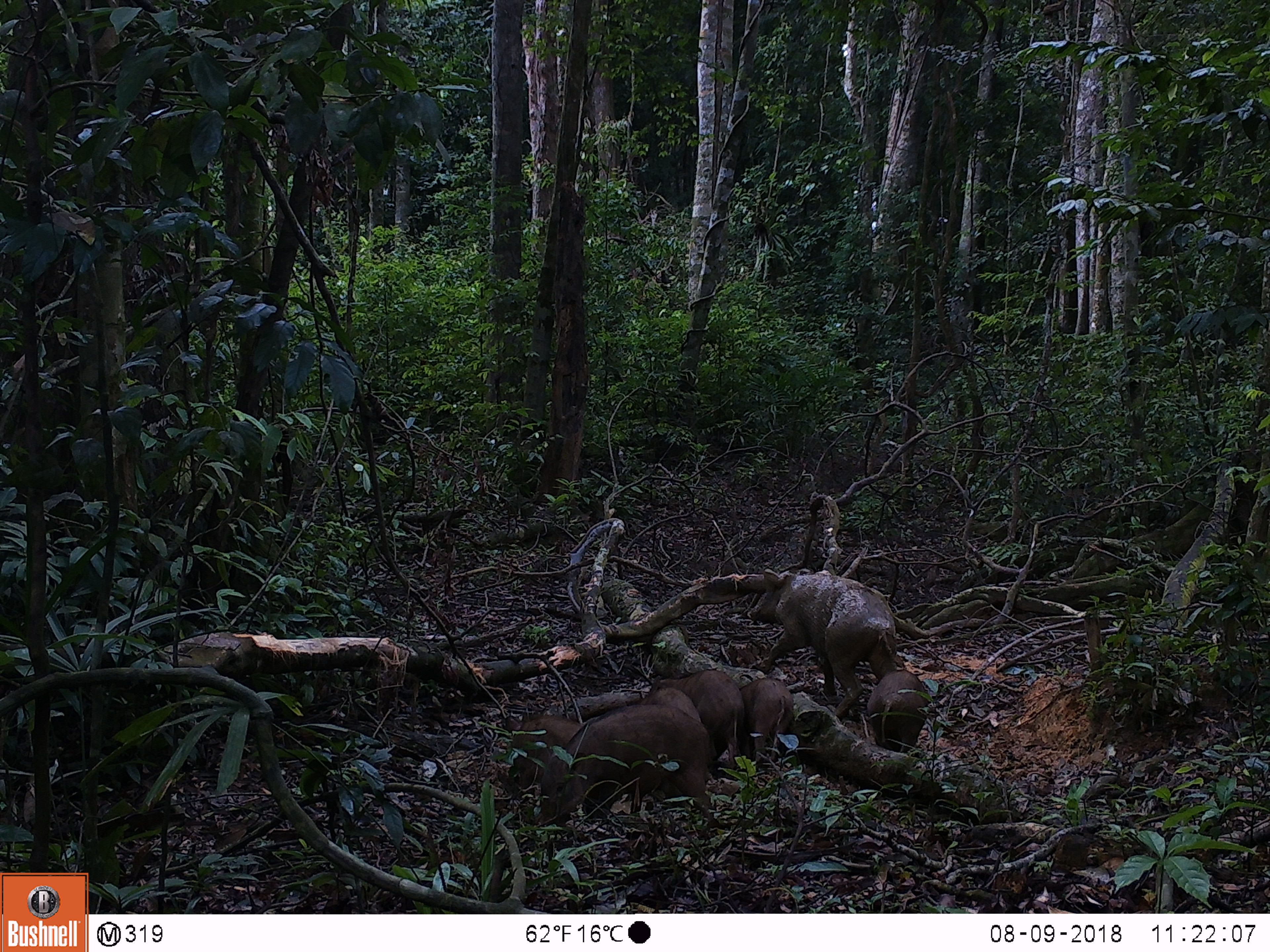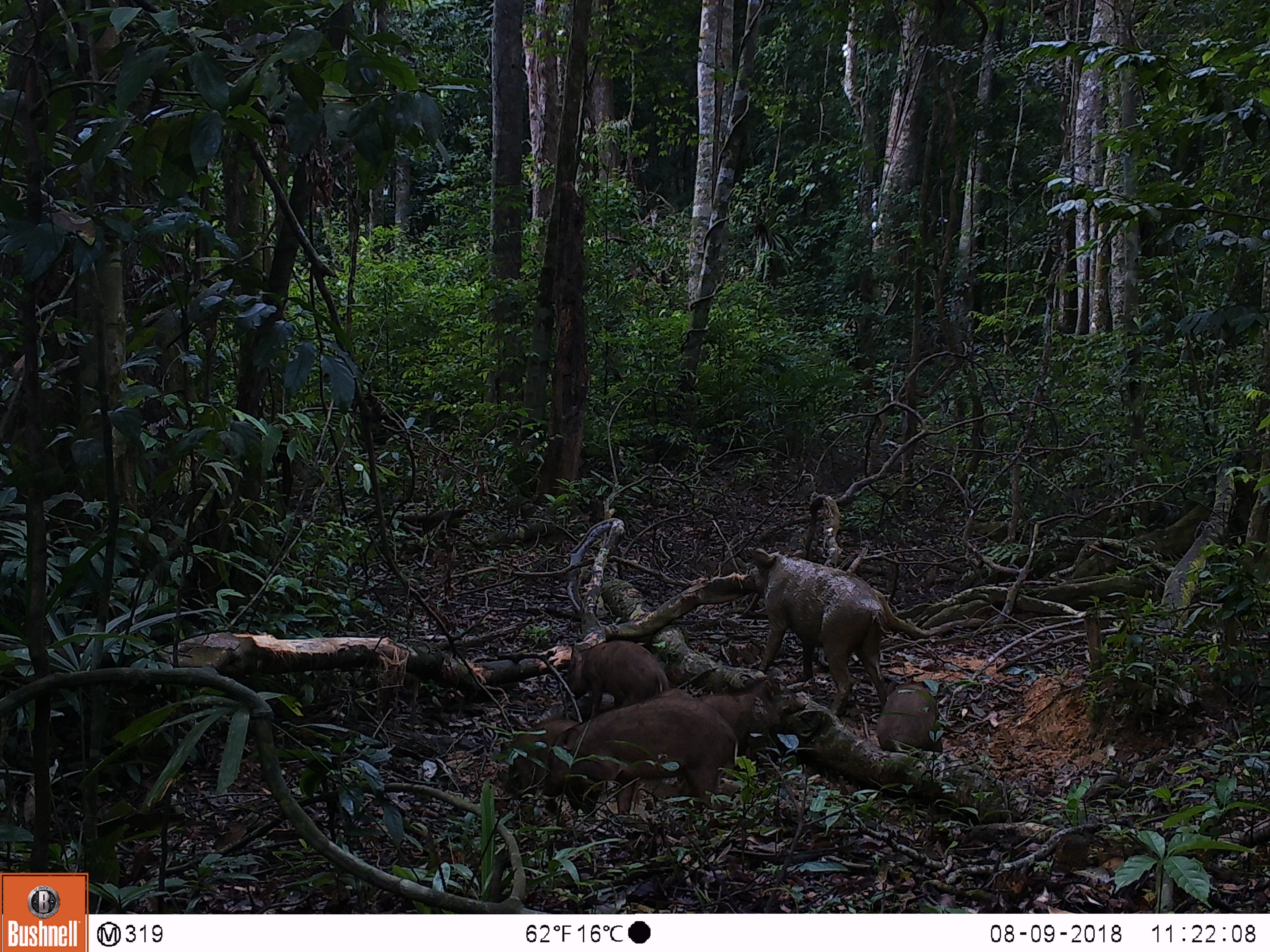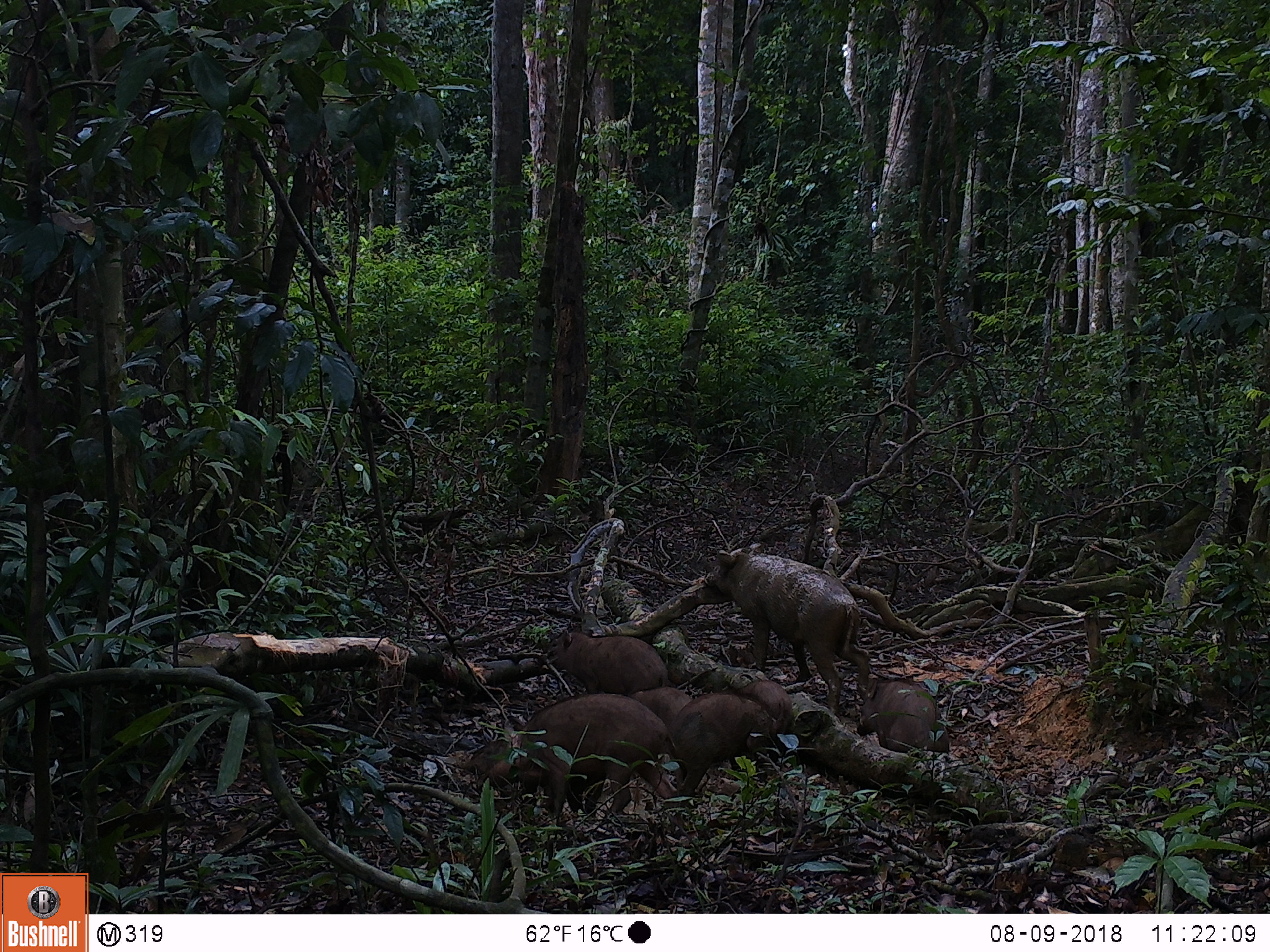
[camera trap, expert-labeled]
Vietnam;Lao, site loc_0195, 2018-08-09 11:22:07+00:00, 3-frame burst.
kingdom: Animalia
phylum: Chordata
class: Mammalia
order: Artiodactyla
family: Suidae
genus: Sus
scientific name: Sus scrofa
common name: eurasian wild pig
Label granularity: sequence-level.